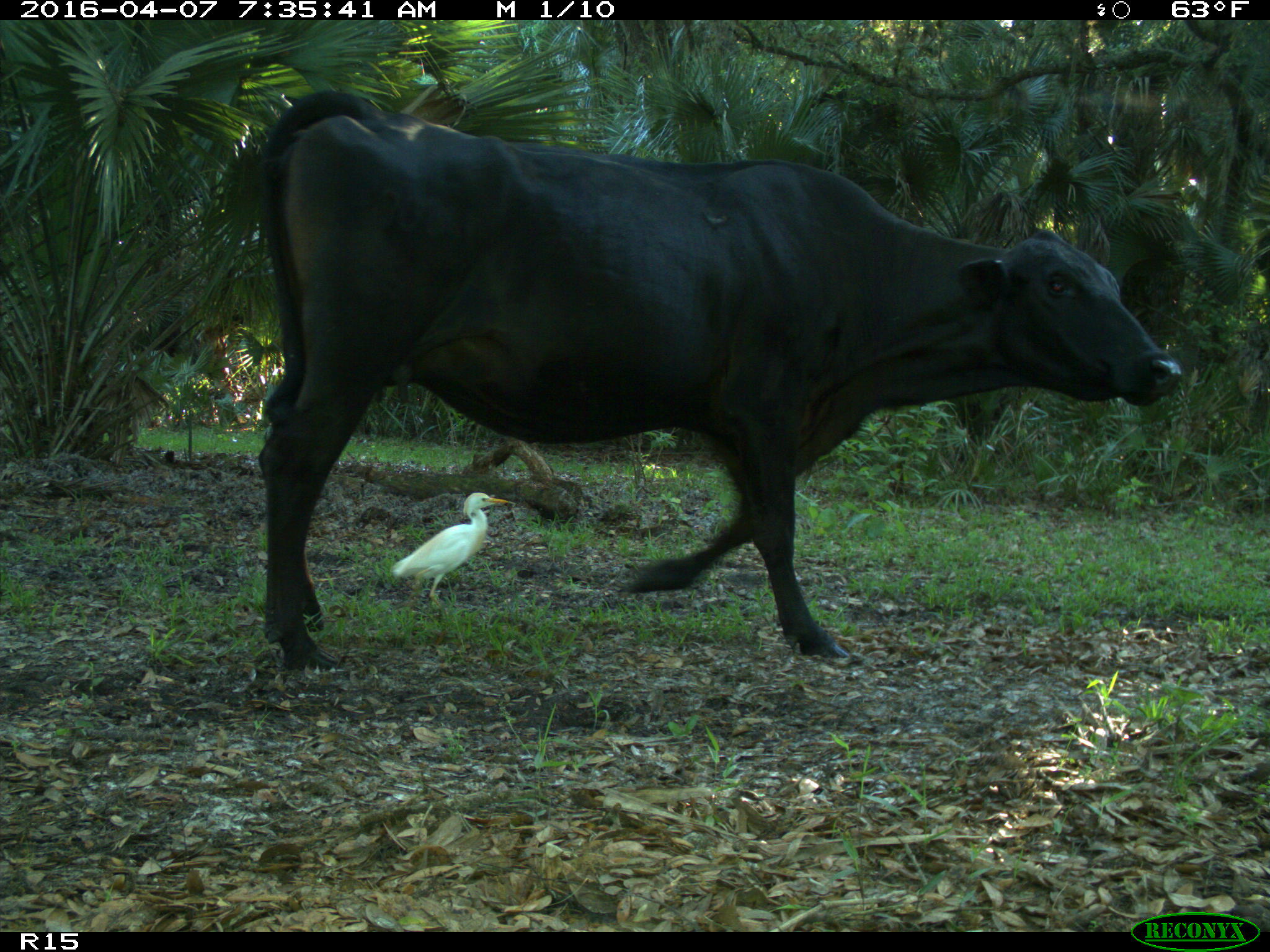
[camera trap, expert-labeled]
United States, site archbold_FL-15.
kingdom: Animalia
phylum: Chordata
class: Mammalia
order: Artiodactyla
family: Bovidae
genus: Bos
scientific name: Bos taurus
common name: domestic cow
Bos taurus (domestic cow).